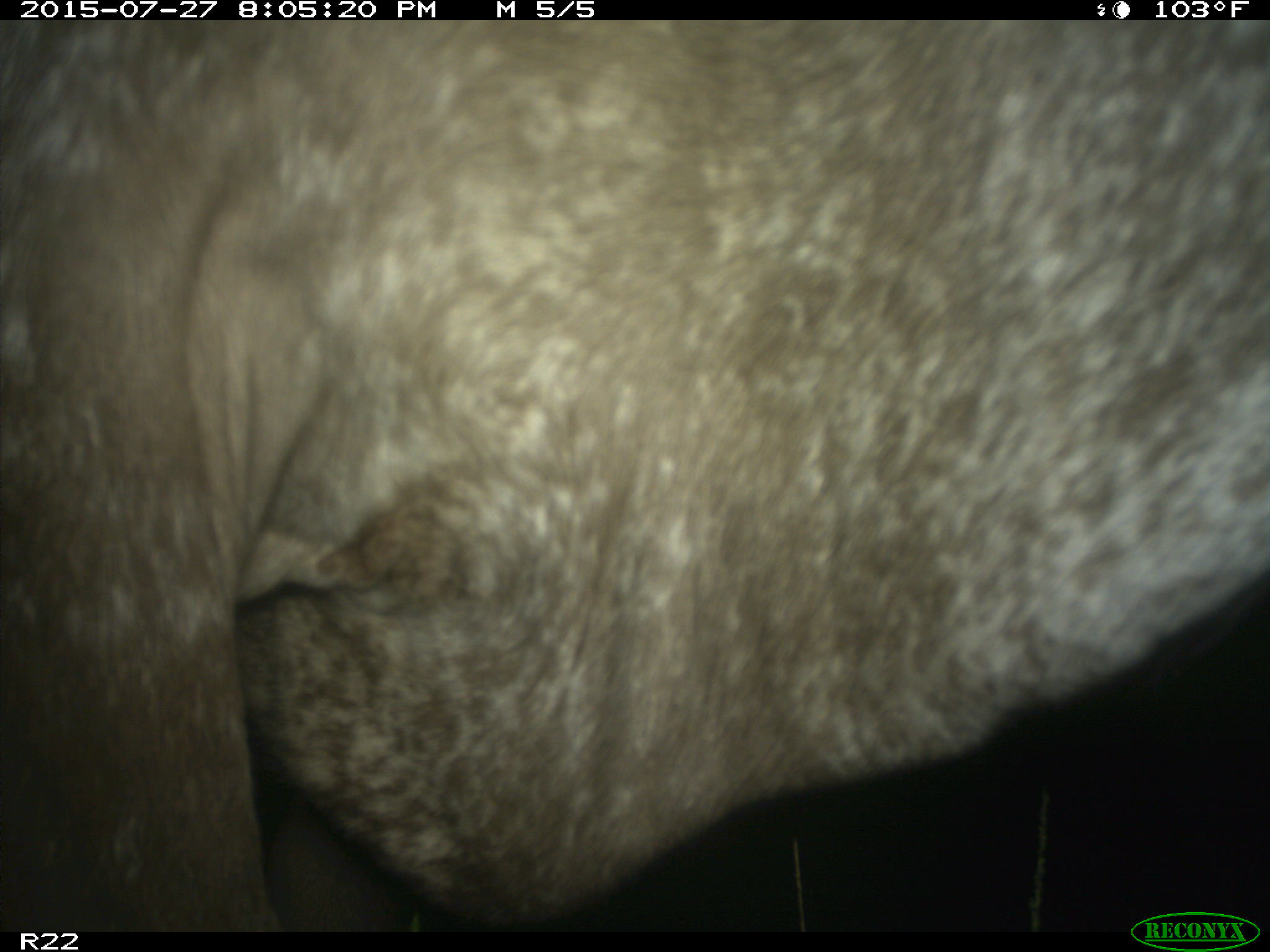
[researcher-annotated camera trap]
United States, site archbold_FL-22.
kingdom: Animalia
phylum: Chordata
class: Mammalia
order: Artiodactyla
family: Bovidae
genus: Bos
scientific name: Bos taurus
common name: domestic cow